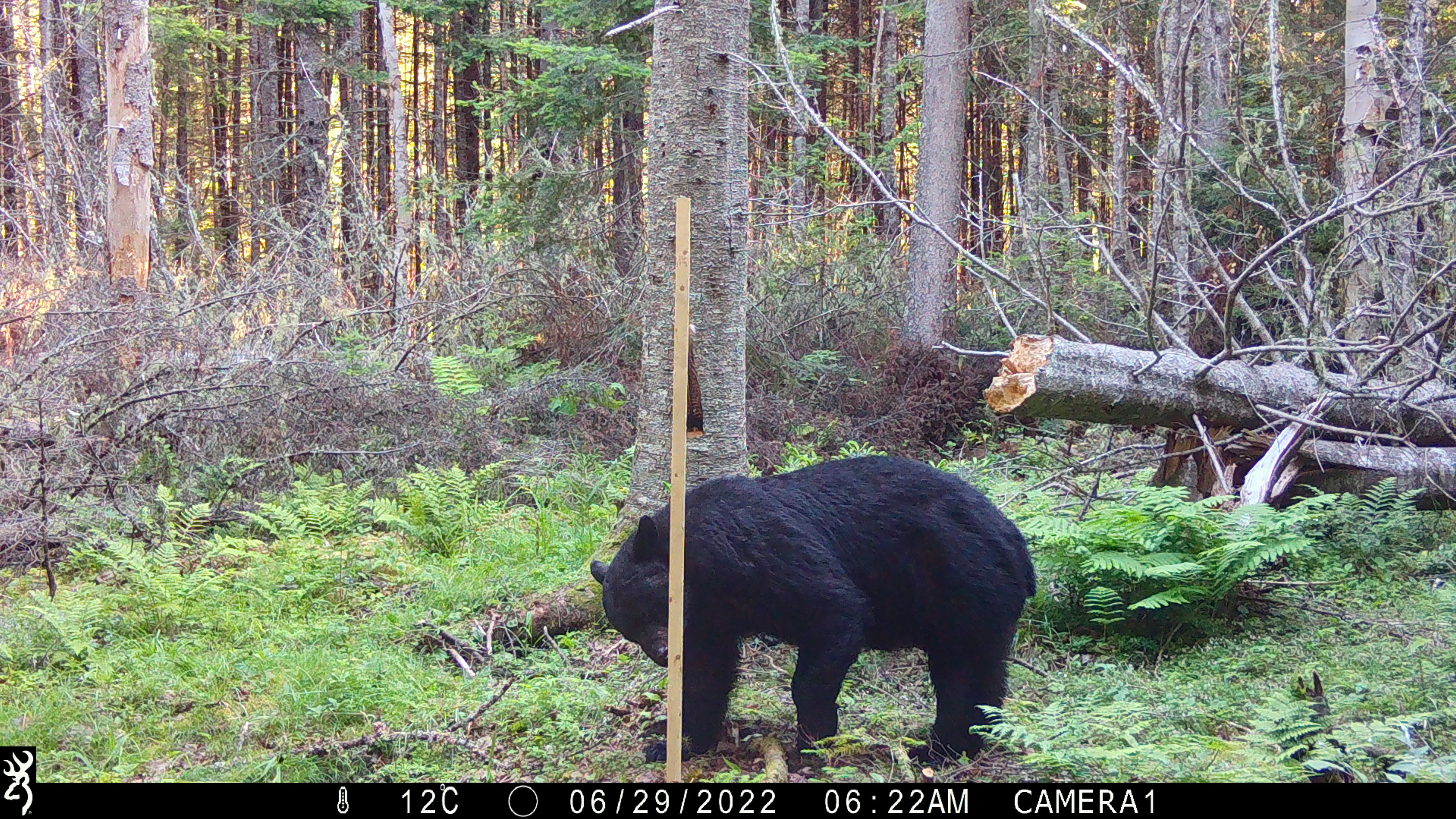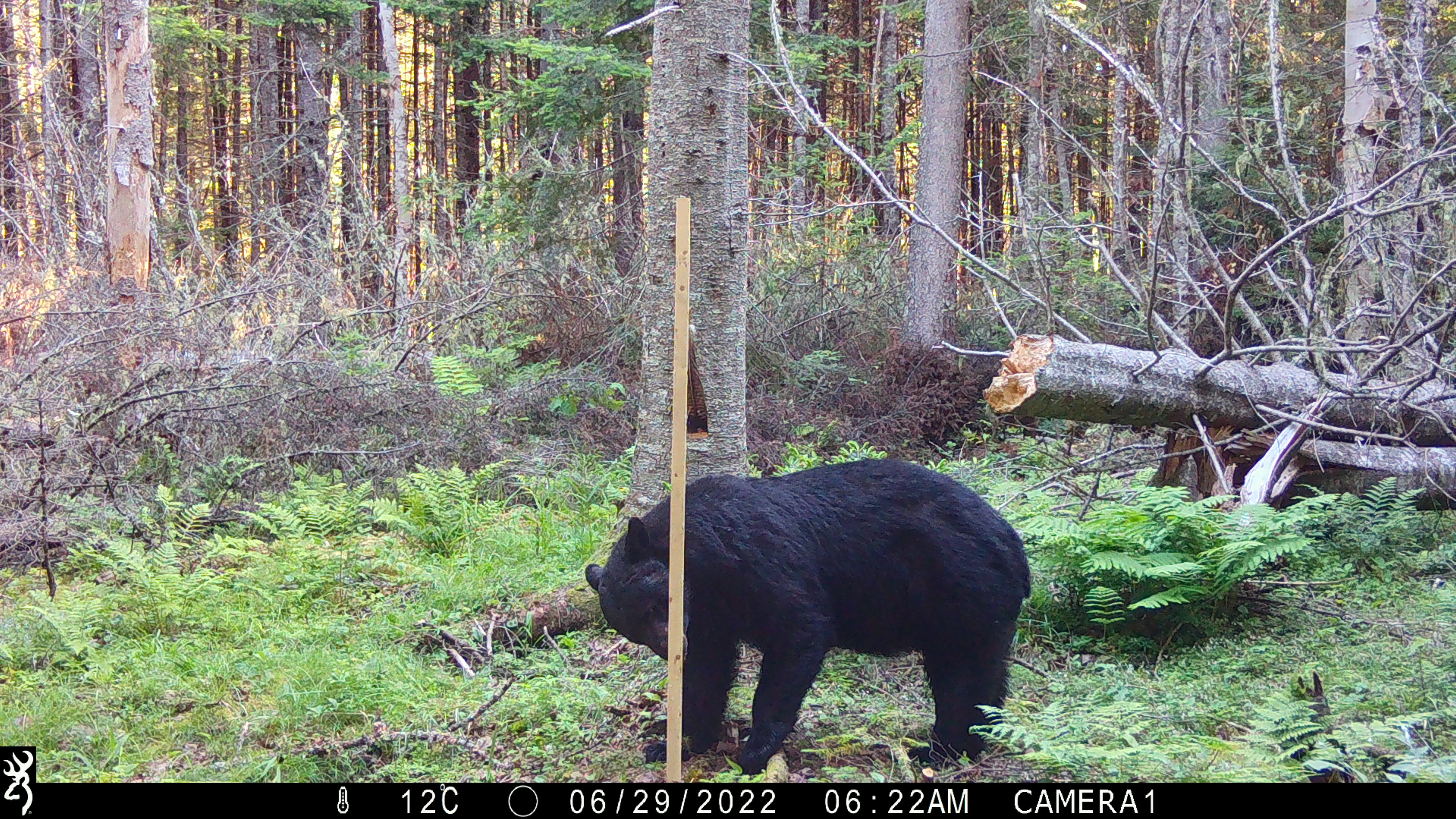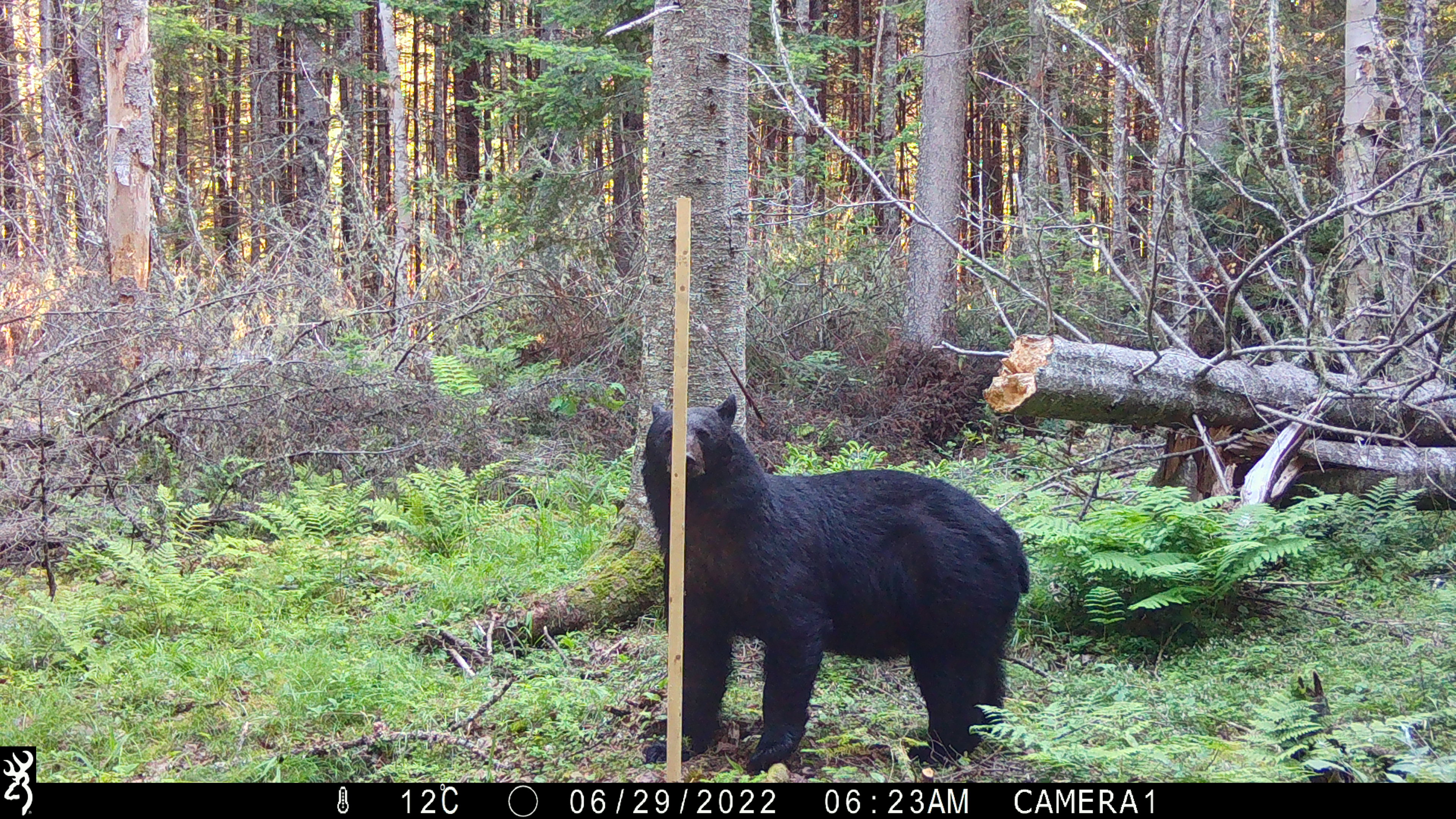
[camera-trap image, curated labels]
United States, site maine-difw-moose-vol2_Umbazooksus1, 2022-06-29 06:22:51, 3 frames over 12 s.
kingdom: Animalia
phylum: Chordata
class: Mammalia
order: Carnivora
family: Ursidae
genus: Ursus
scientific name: Ursus americanus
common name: black bear